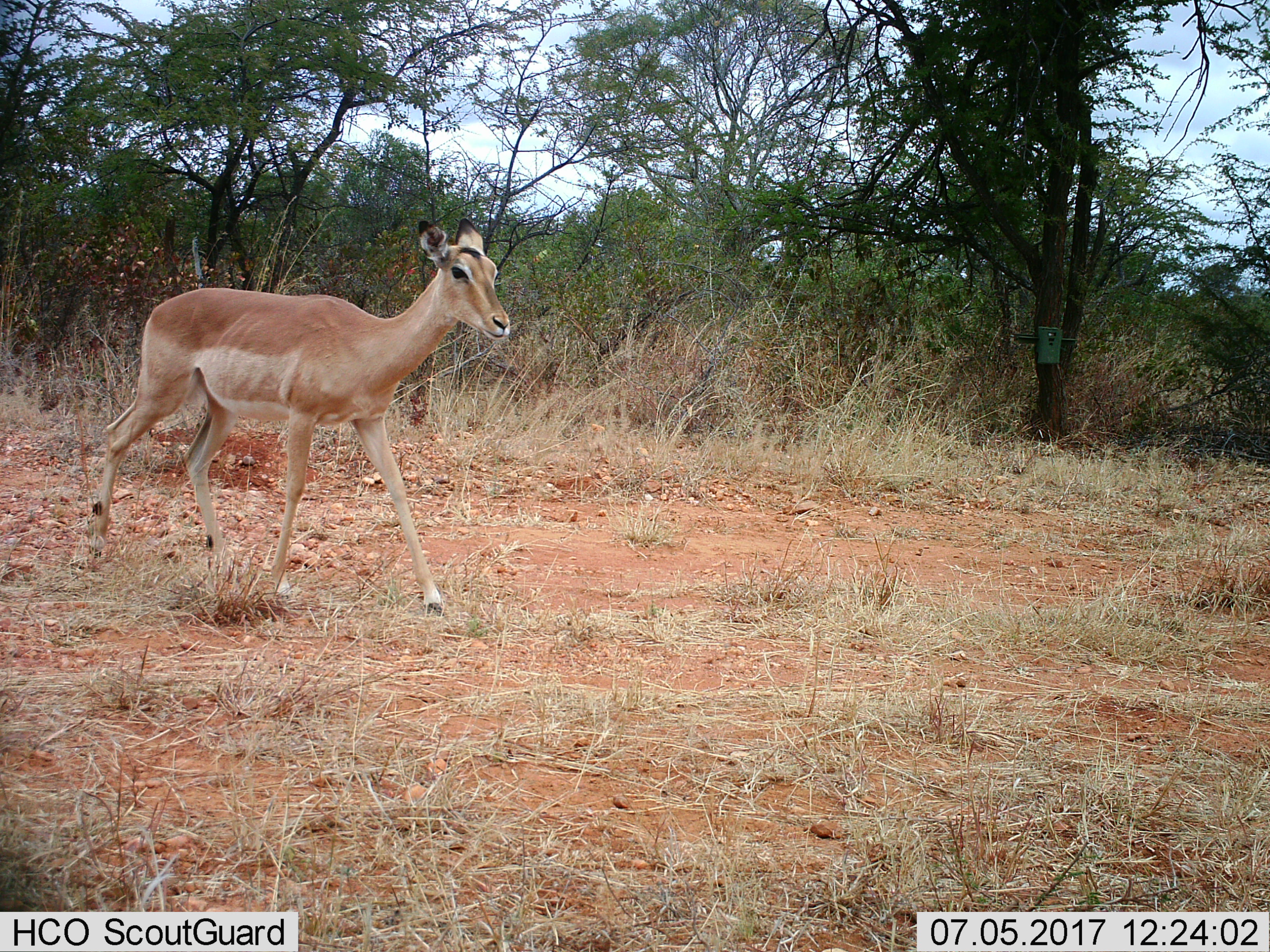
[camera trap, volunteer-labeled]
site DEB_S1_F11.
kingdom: Animalia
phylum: Chordata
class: Mammalia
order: Artiodactyla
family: Bovidae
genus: Aepyceros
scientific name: Aepyceros melampus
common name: impala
Impala (Aepyceros melampus), count 1. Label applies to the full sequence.